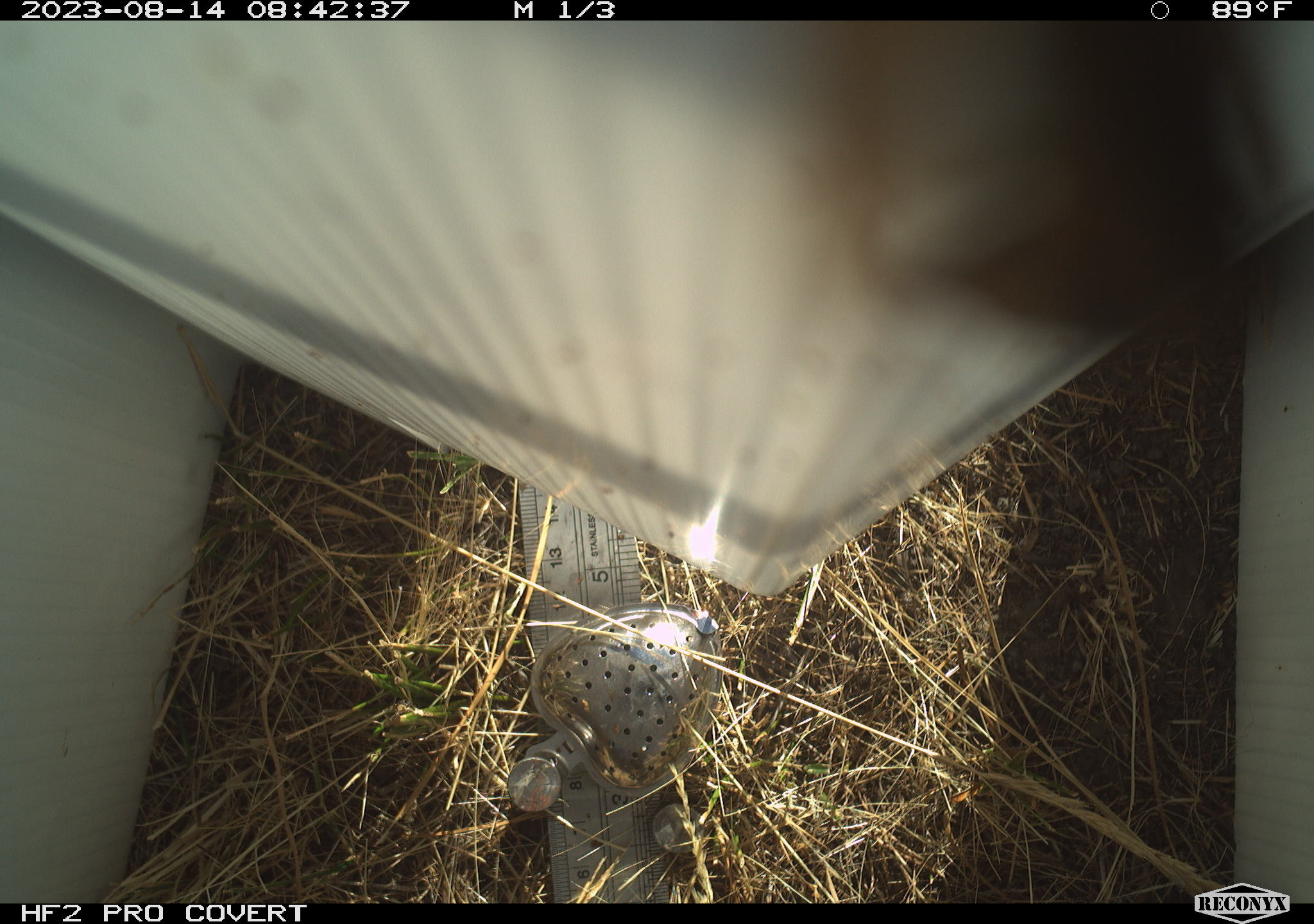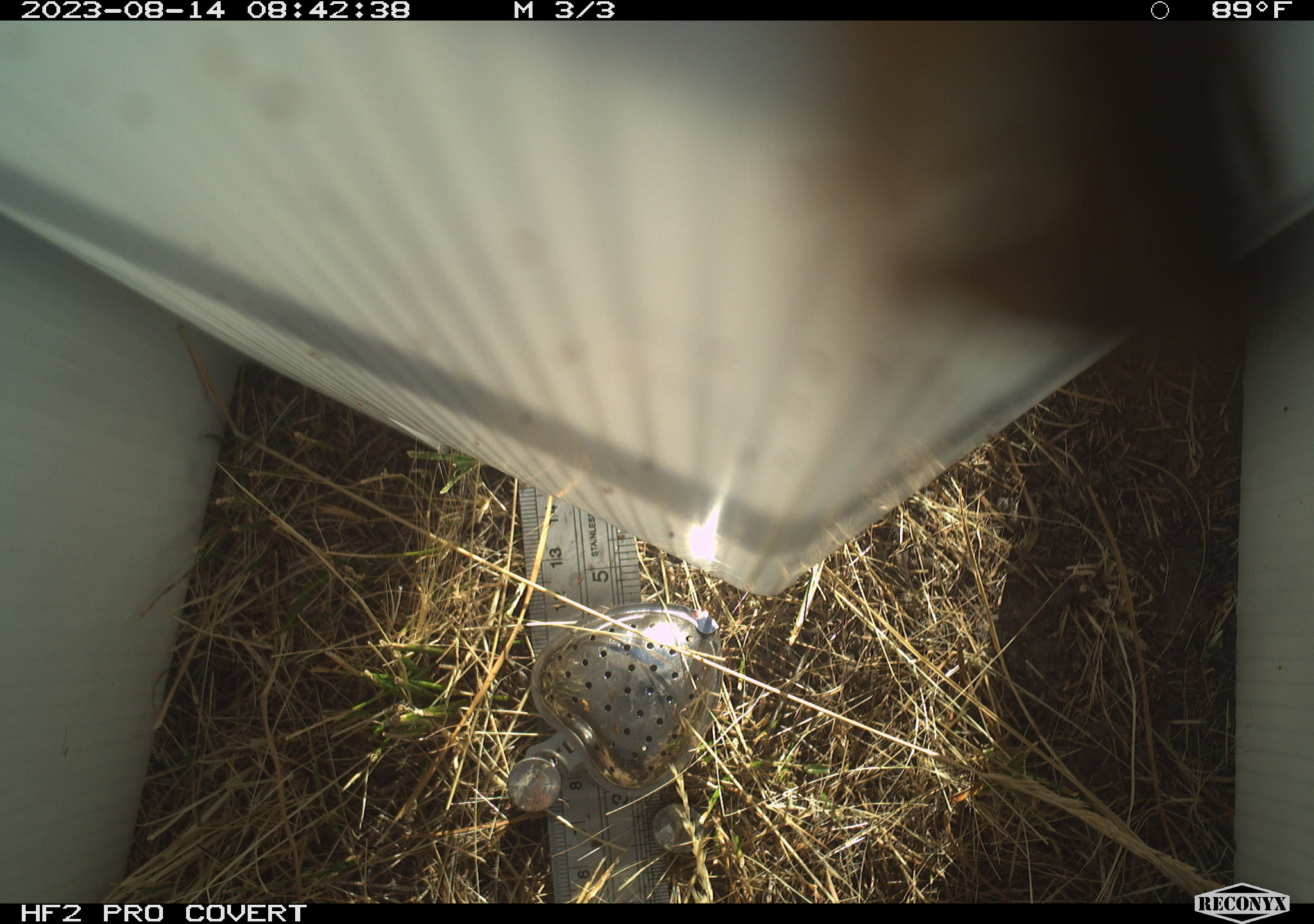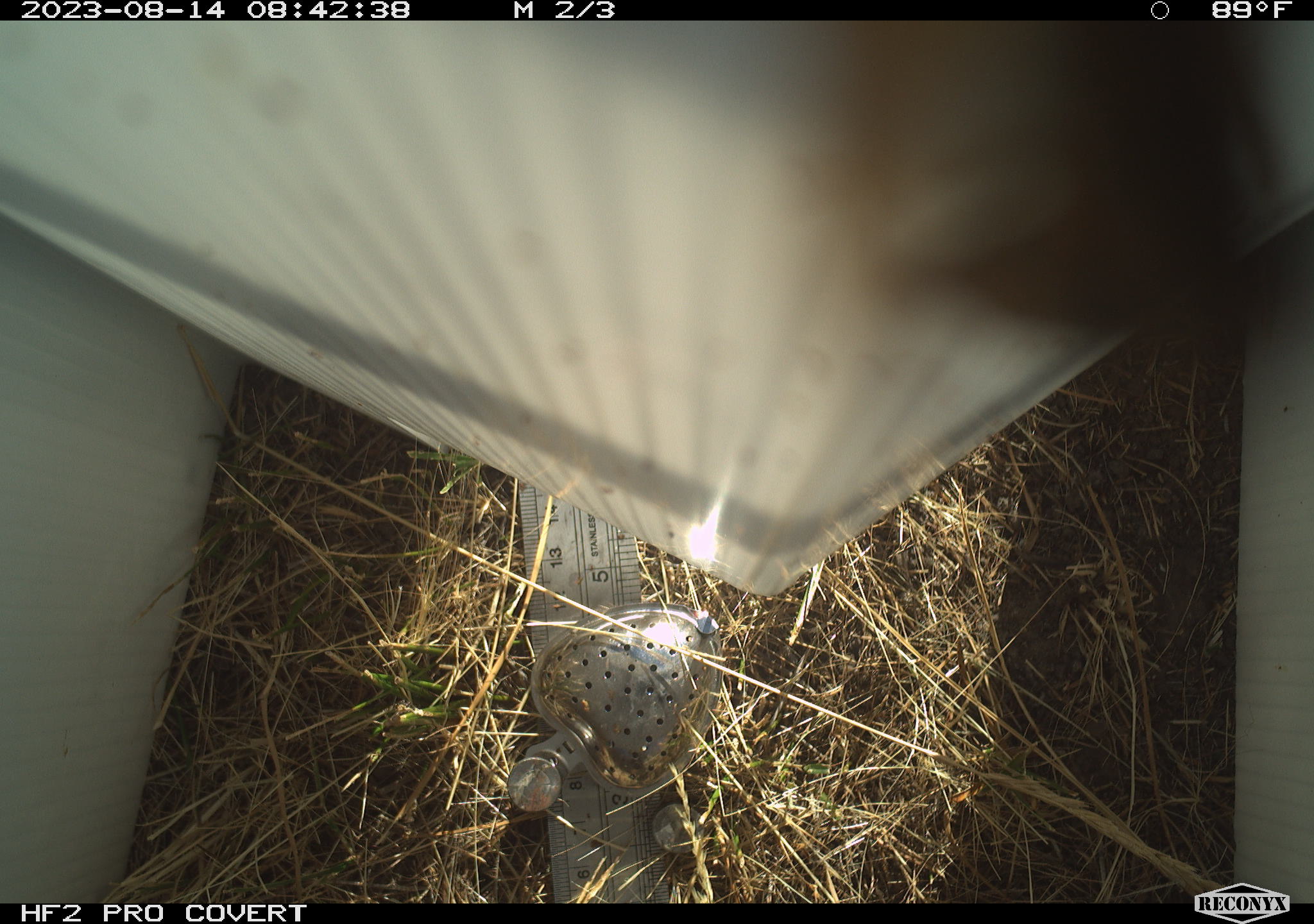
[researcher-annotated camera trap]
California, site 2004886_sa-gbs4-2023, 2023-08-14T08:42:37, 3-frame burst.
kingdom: Animalia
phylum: Arthropoda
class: Insecta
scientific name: Insecta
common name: insect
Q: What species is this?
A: Insect (Insecta).